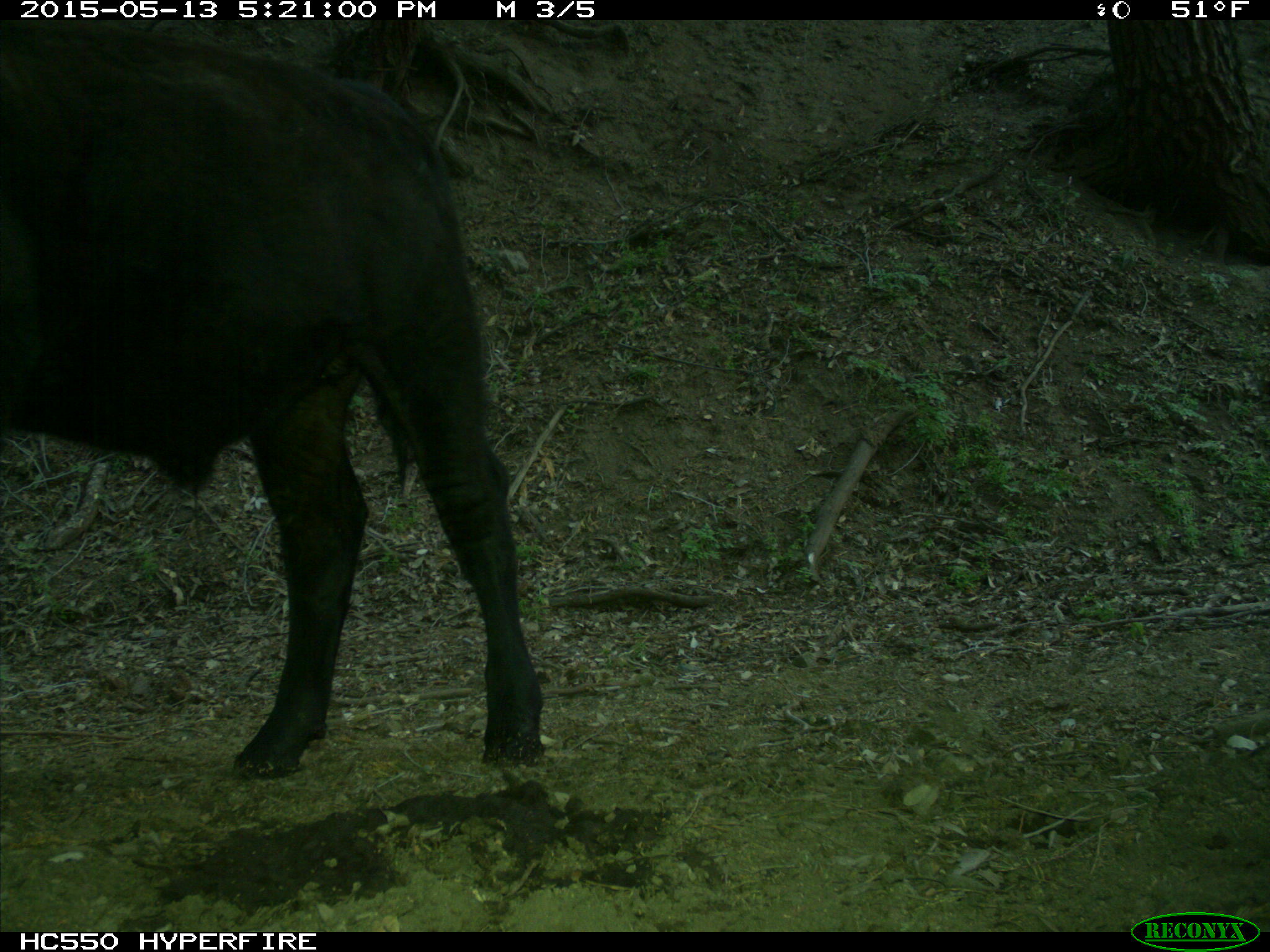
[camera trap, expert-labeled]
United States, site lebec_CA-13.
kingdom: Animalia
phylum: Chordata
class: Mammalia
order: Artiodactyla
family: Bovidae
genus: Bos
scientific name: Bos taurus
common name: domestic cow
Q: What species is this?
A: Bos taurus (domestic cow).